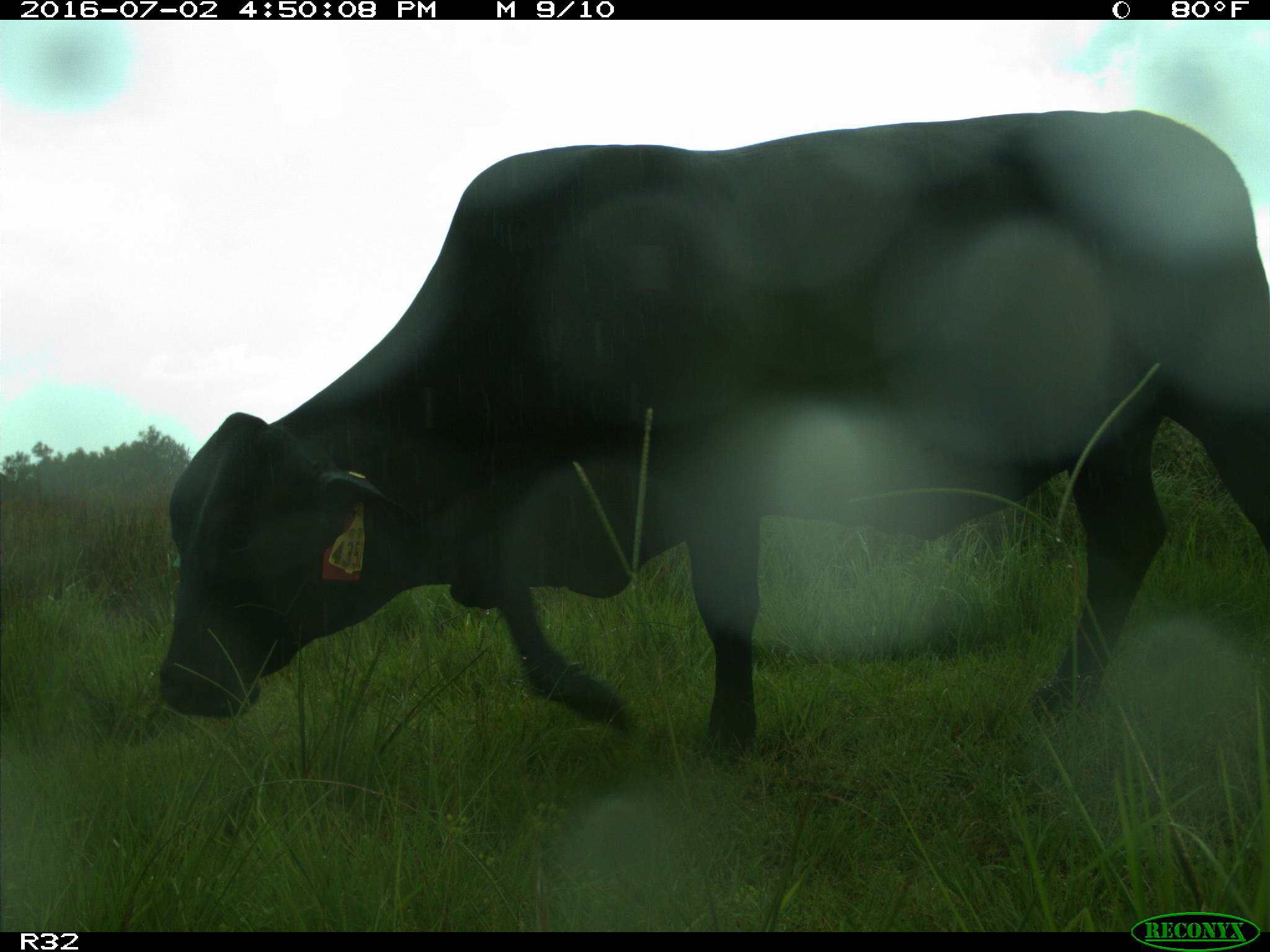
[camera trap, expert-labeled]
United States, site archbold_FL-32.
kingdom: Animalia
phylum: Chordata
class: Mammalia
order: Artiodactyla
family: Bovidae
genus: Bos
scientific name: Bos taurus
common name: domestic cow